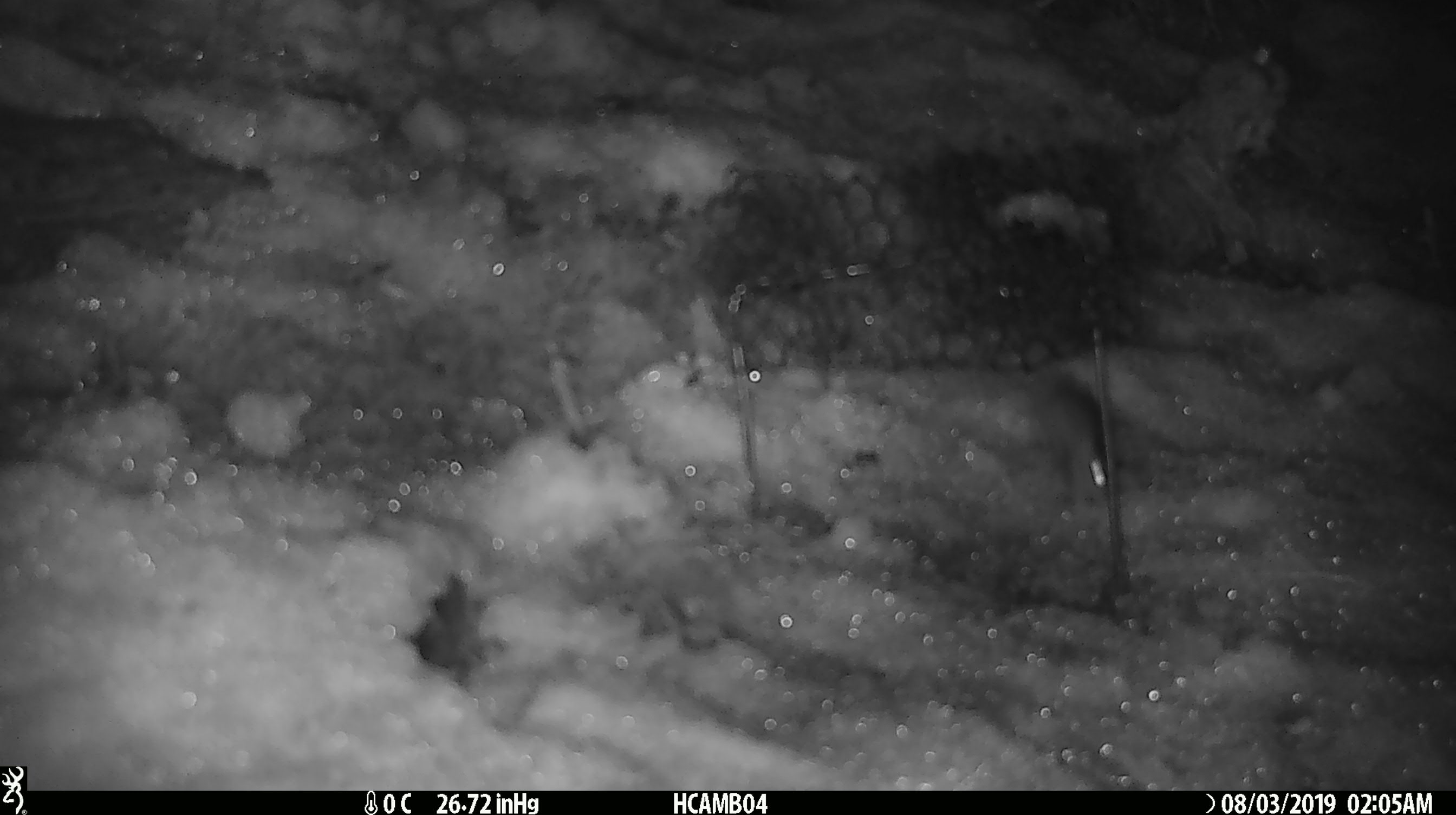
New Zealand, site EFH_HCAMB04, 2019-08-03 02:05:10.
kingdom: Animalia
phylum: Chordata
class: Mammalia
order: Rodentia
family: Muridae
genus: Mus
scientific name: Mus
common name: mouse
Mouse (Mus).